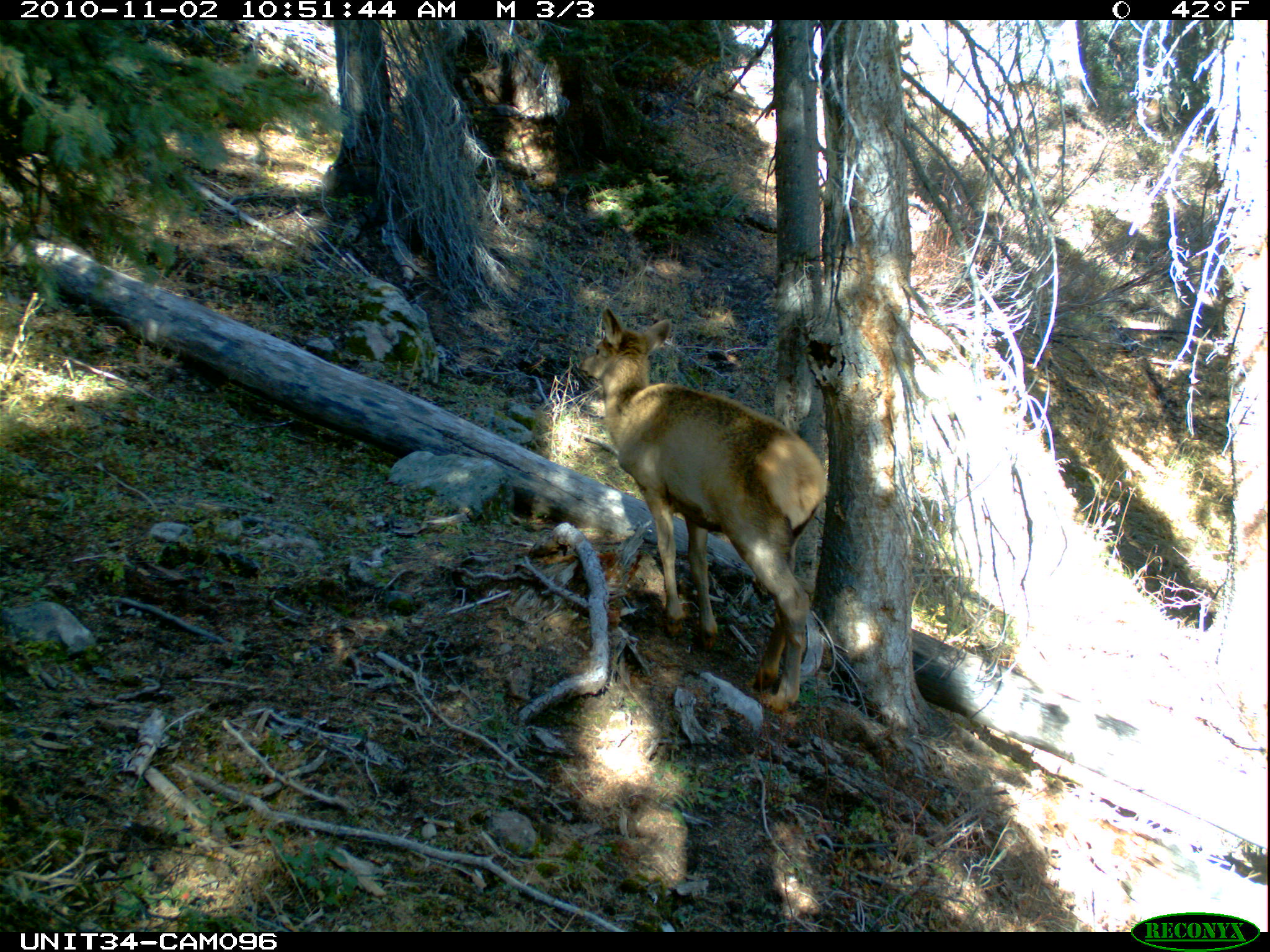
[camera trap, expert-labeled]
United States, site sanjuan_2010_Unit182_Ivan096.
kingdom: Animalia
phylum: Chordata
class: Mammalia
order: Artiodactyla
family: Cervidae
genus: Cervus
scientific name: Cervus elaphus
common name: red deer